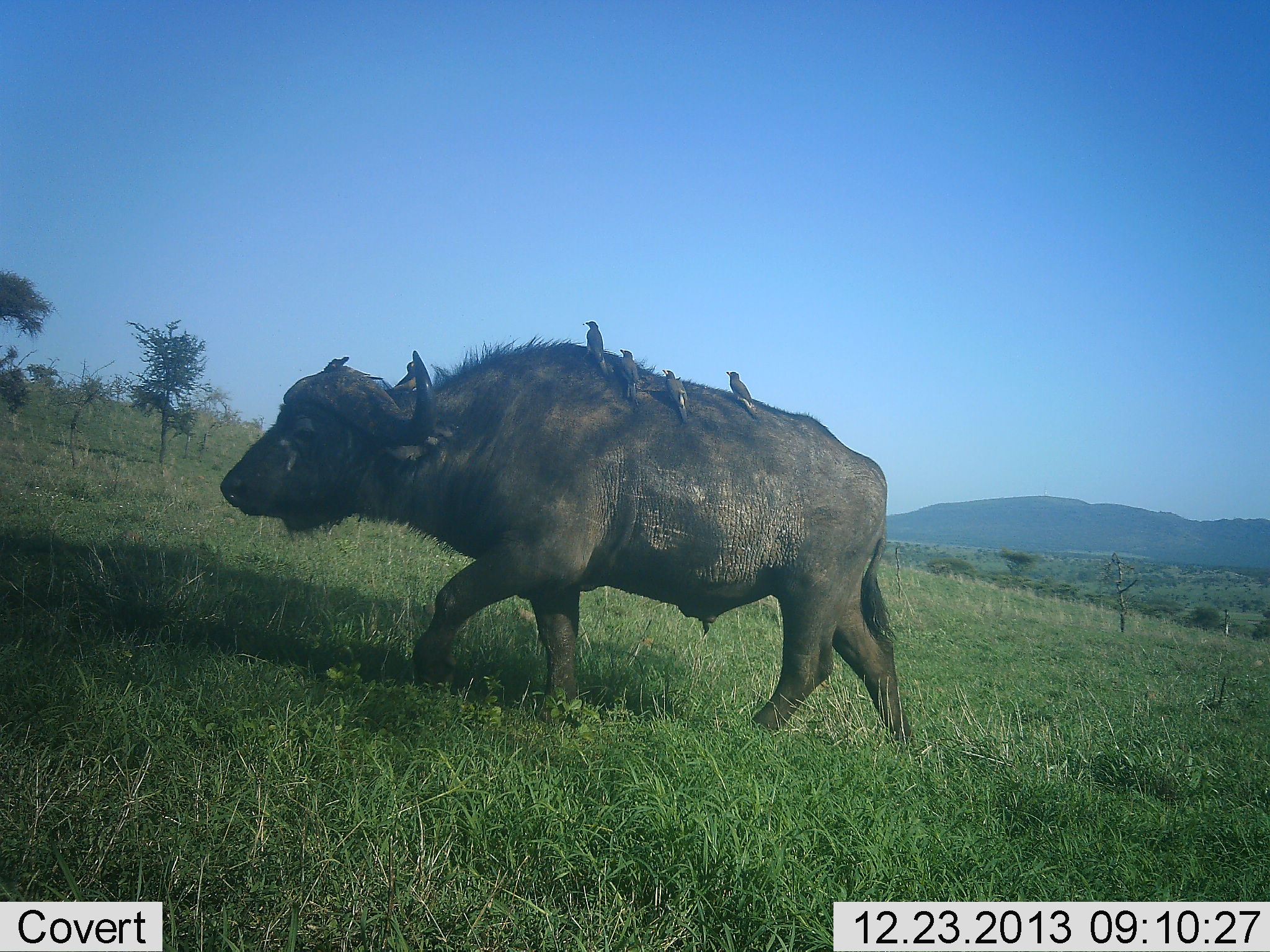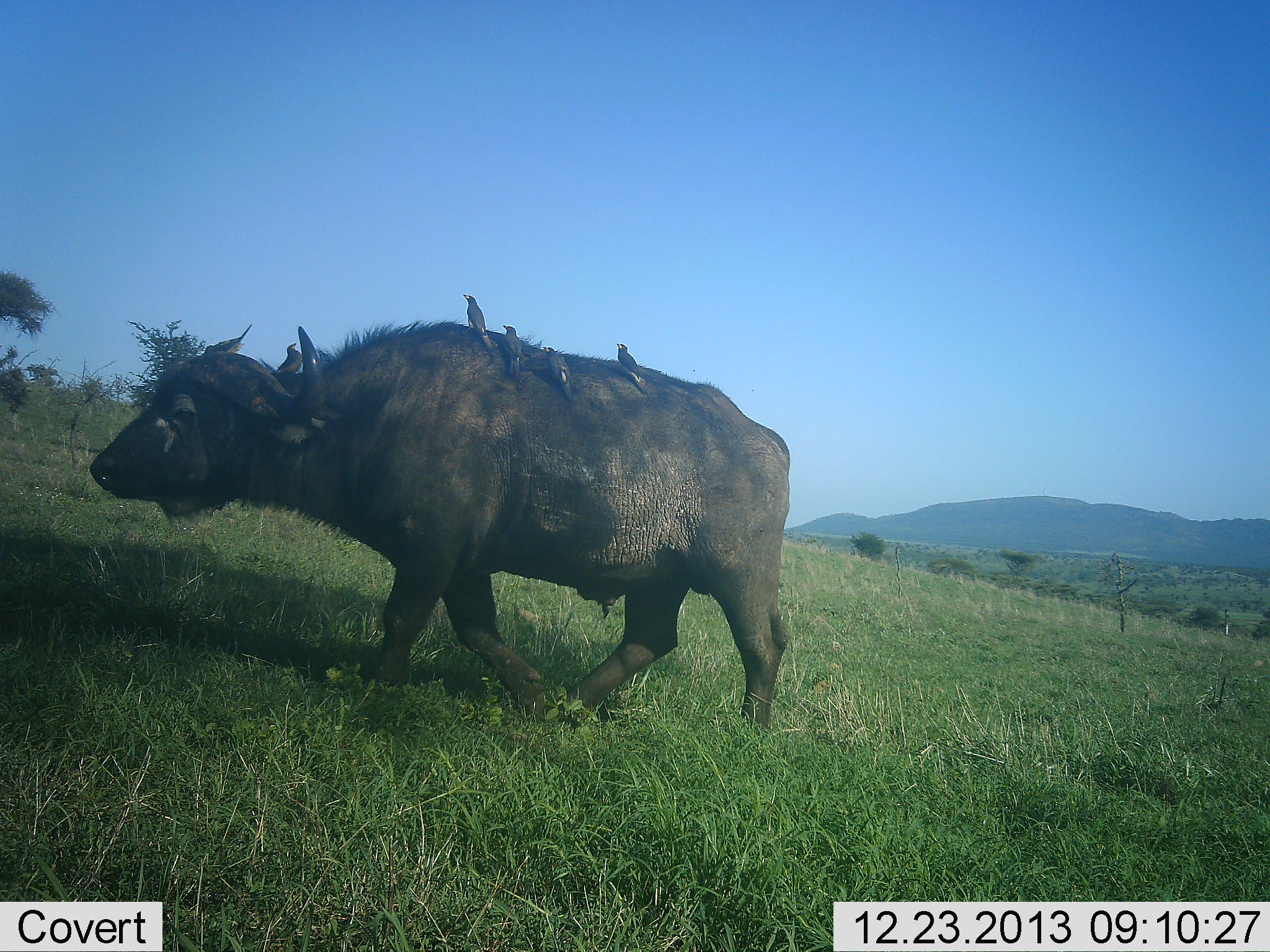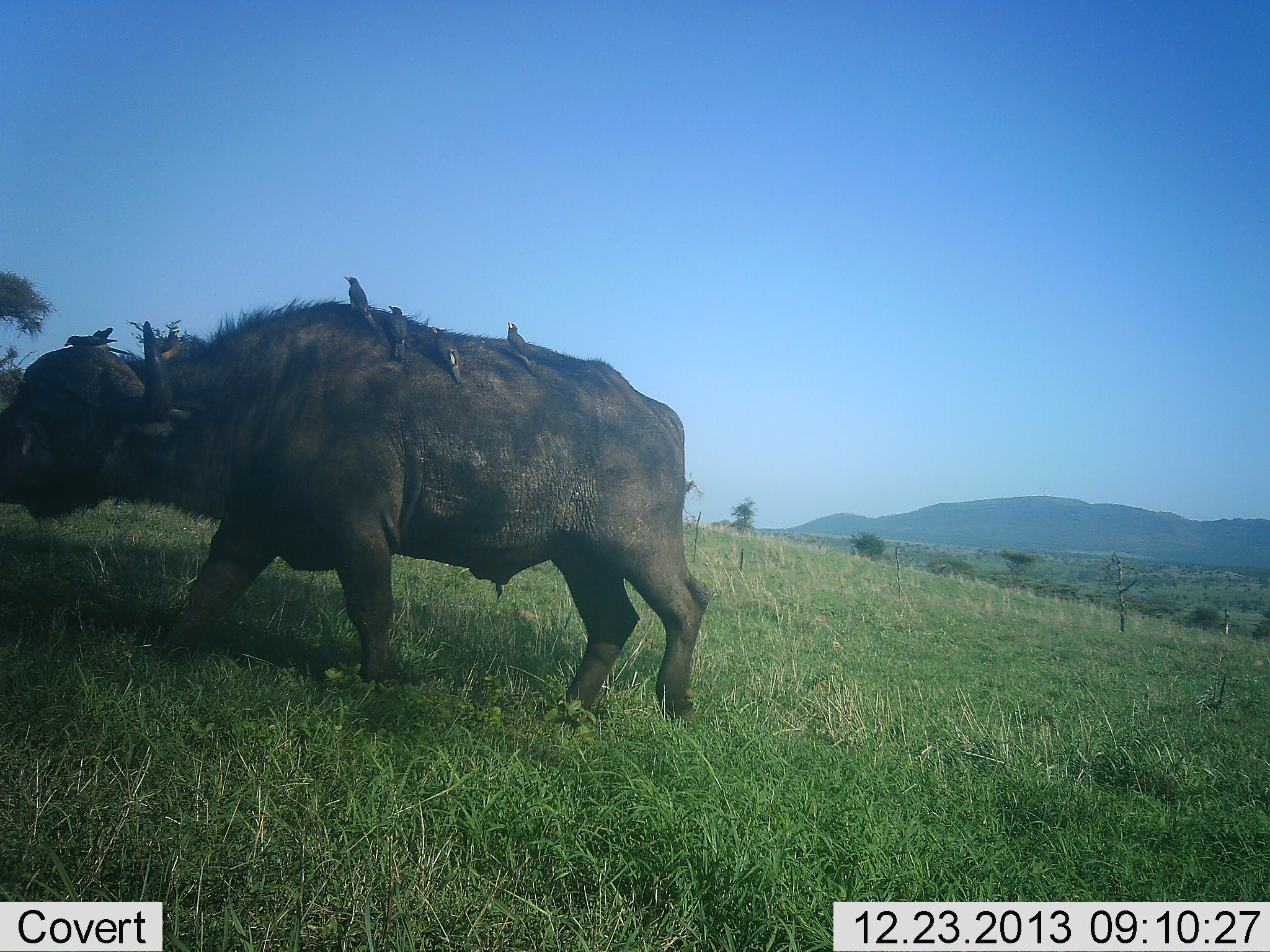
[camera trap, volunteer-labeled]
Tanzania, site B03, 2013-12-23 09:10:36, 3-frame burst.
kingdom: Animalia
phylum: Chordata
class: Mammalia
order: Artiodactyla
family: Bovidae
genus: Syncerus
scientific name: Syncerus caffer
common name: cape buffalo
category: buffalo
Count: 1.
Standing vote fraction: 0%.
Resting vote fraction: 0%.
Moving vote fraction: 100%.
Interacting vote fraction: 0%.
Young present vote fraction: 0%.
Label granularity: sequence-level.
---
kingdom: Animalia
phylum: Chordata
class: Aves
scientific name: Aves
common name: bird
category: otherbird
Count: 6.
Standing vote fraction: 50%.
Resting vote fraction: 30%.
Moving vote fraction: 0%.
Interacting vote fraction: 30%.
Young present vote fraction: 10%.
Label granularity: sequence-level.